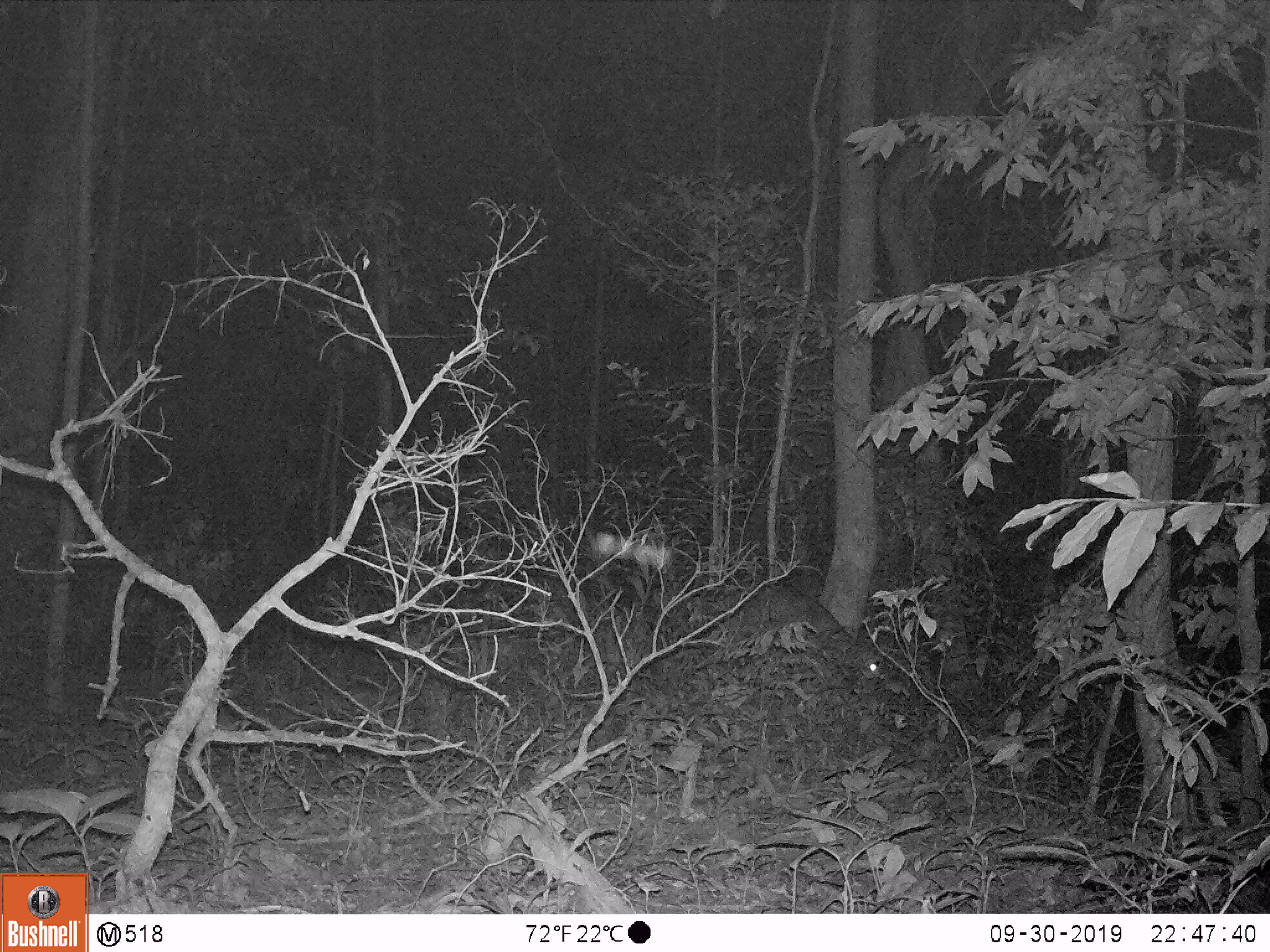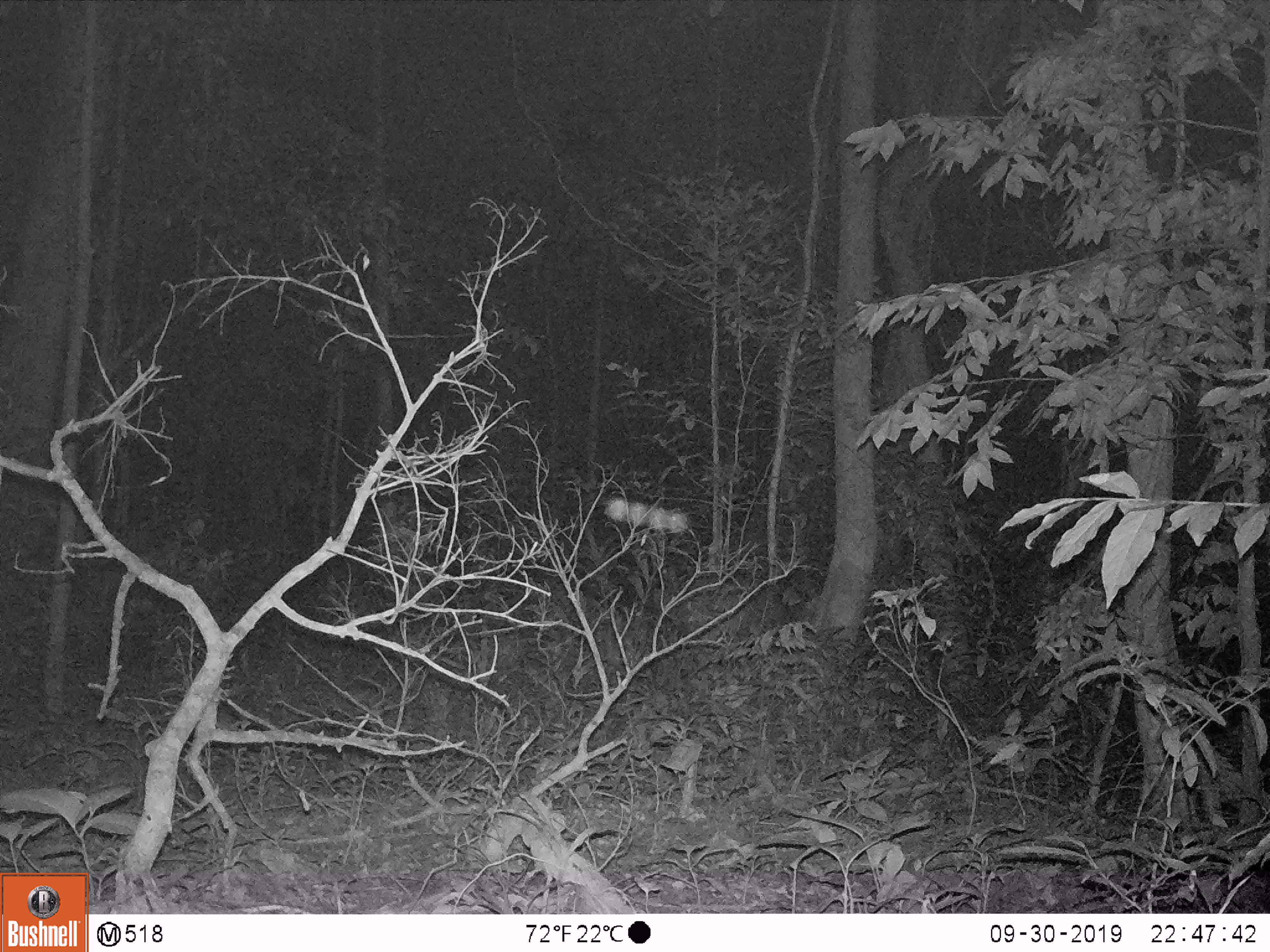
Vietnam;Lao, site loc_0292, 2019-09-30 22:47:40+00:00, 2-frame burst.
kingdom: Animalia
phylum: Chordata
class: Mammalia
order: Artiodactyla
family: Cervidae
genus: Muntiacus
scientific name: Muntiacus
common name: muntjacs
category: unidentified muntjac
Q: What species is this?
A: Unidentified muntjac (muntjacs) (Muntiacus).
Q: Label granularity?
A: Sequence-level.